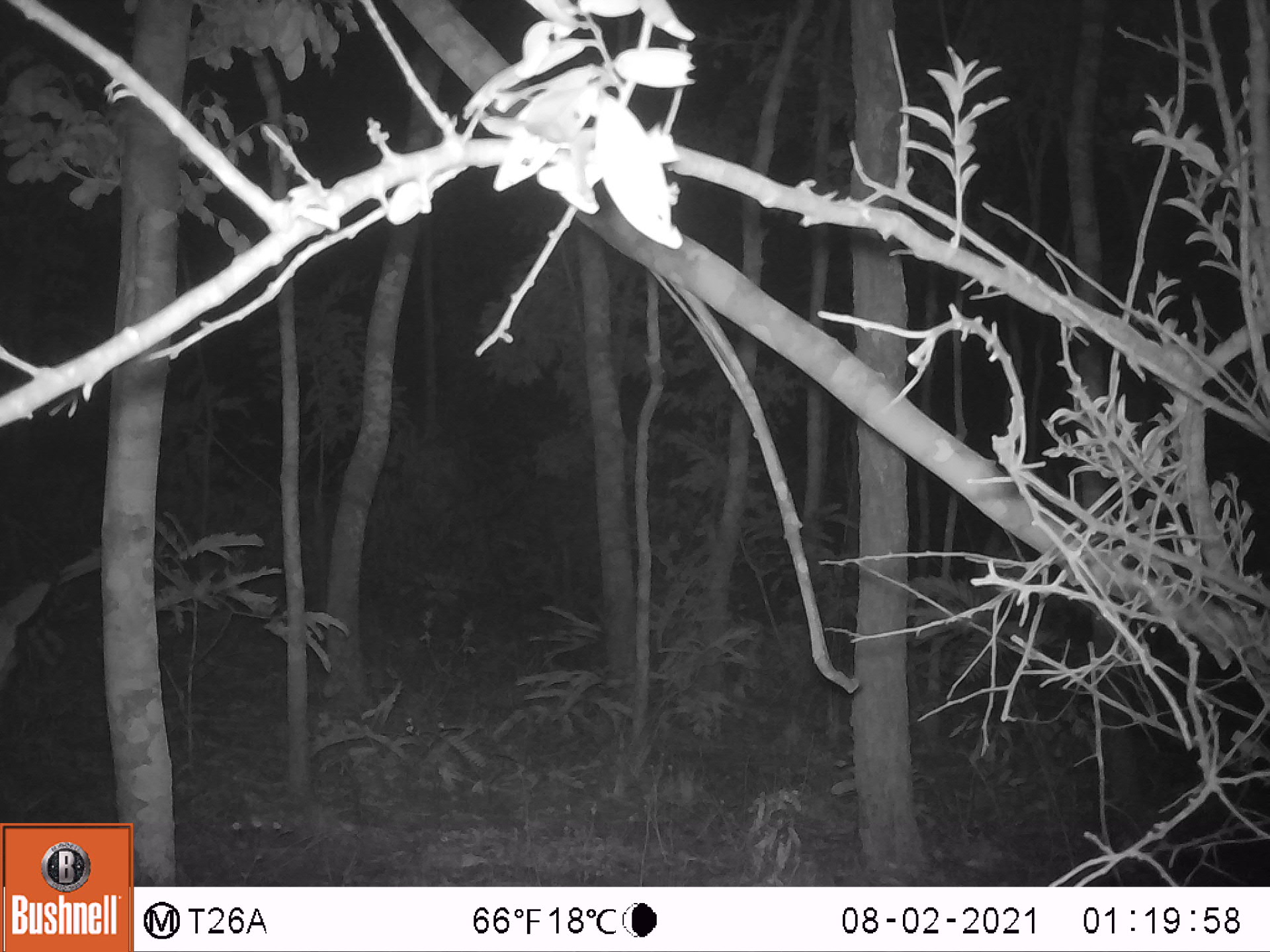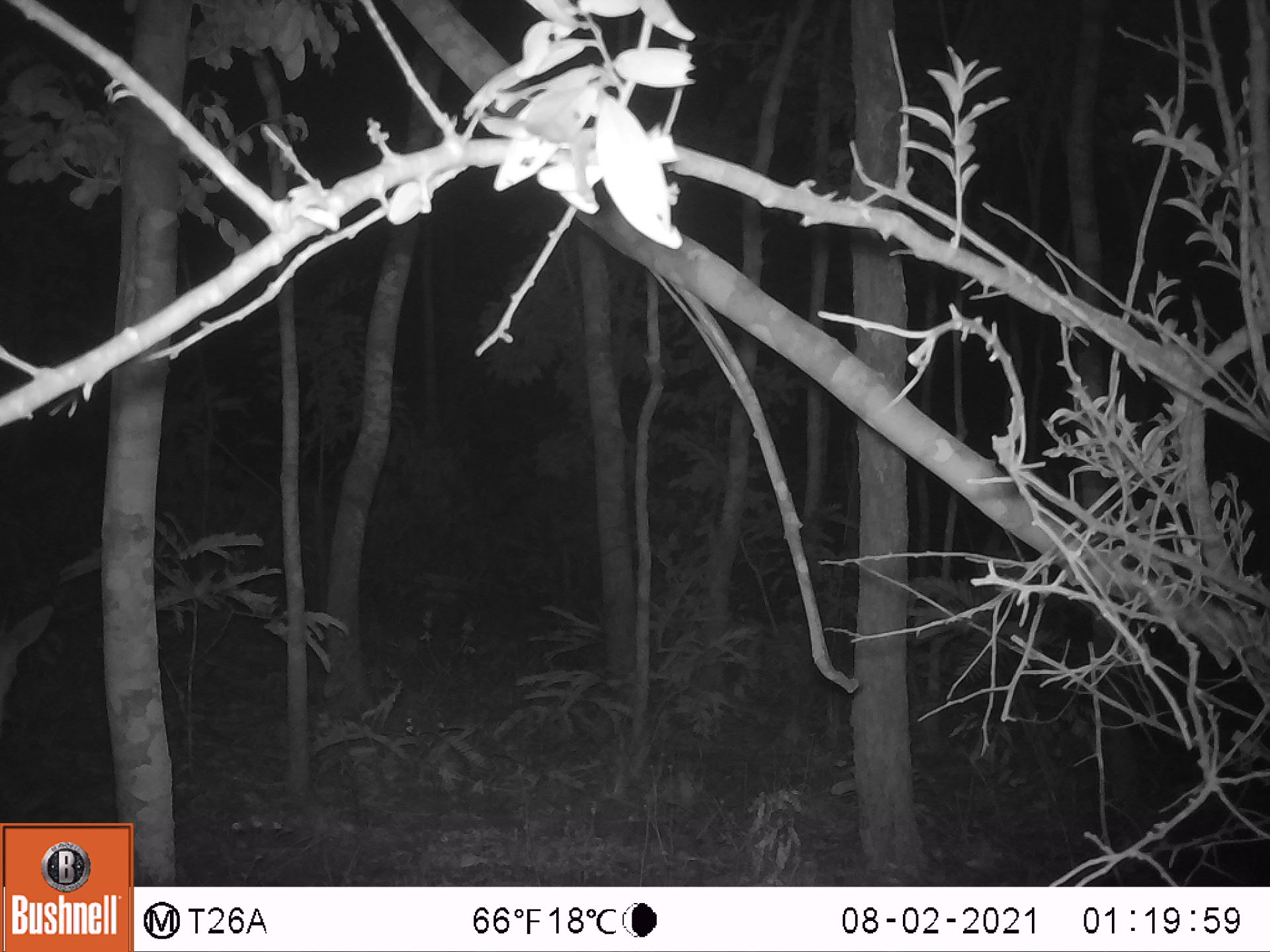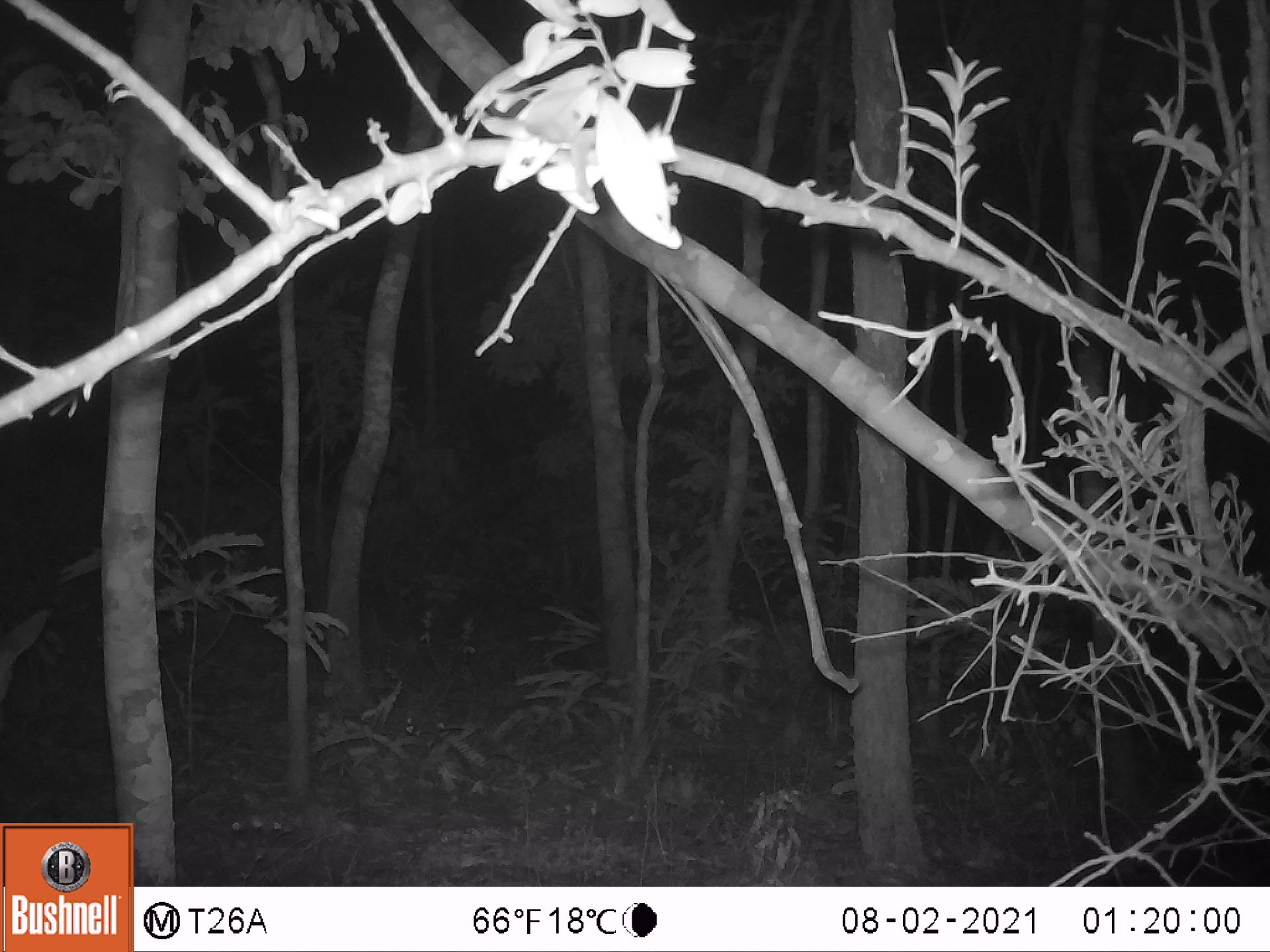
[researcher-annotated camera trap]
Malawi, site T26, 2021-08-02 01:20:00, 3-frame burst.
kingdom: Animalia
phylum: Chordata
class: Mammalia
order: Artiodactyla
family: Bovidae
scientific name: Antilopinae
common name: small antelope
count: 1